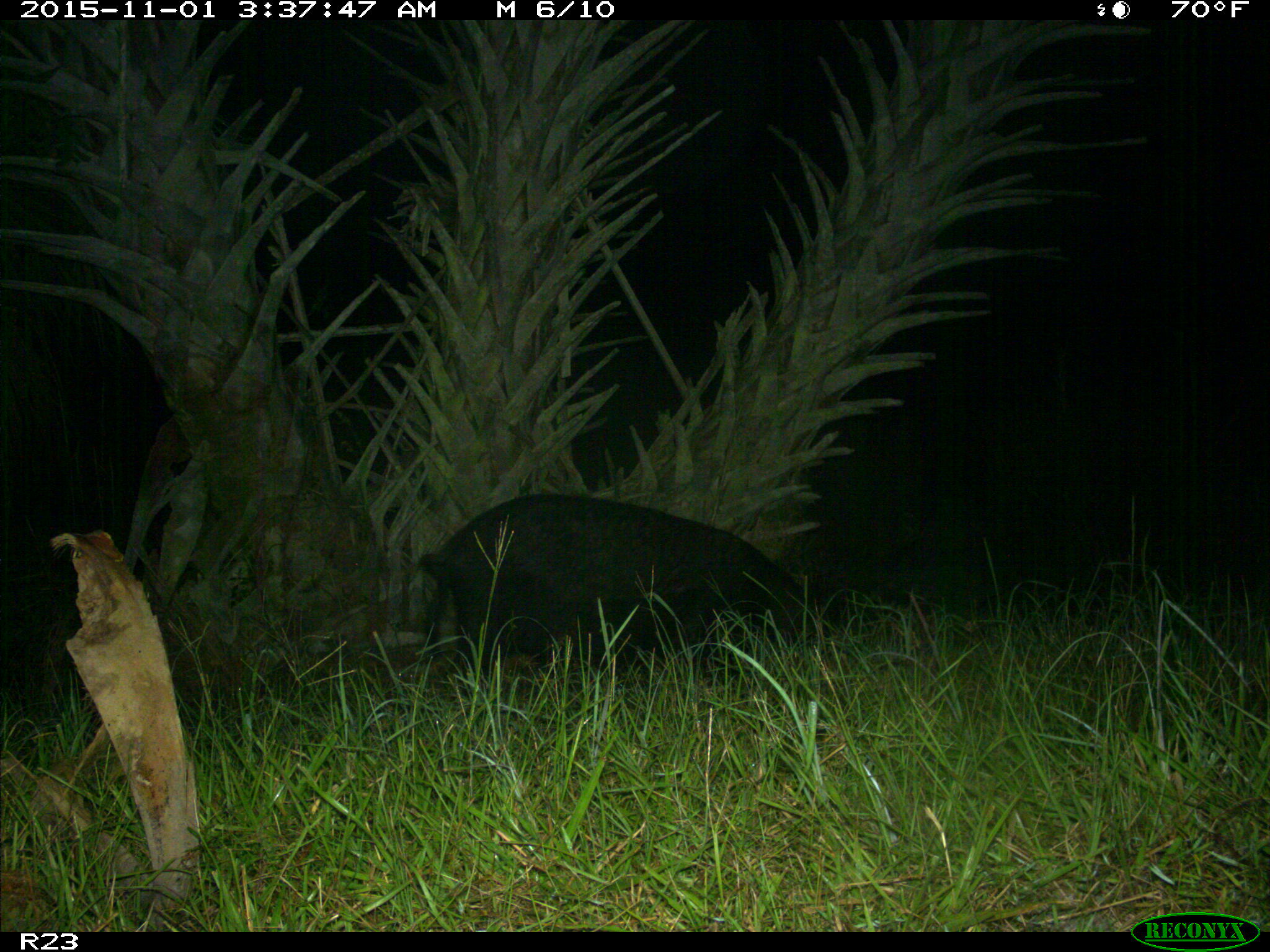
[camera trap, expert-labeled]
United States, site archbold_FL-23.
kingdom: Animalia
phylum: Chordata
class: Mammalia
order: Artiodactyla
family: Suidae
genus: Sus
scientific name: Sus scrofa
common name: wild boar